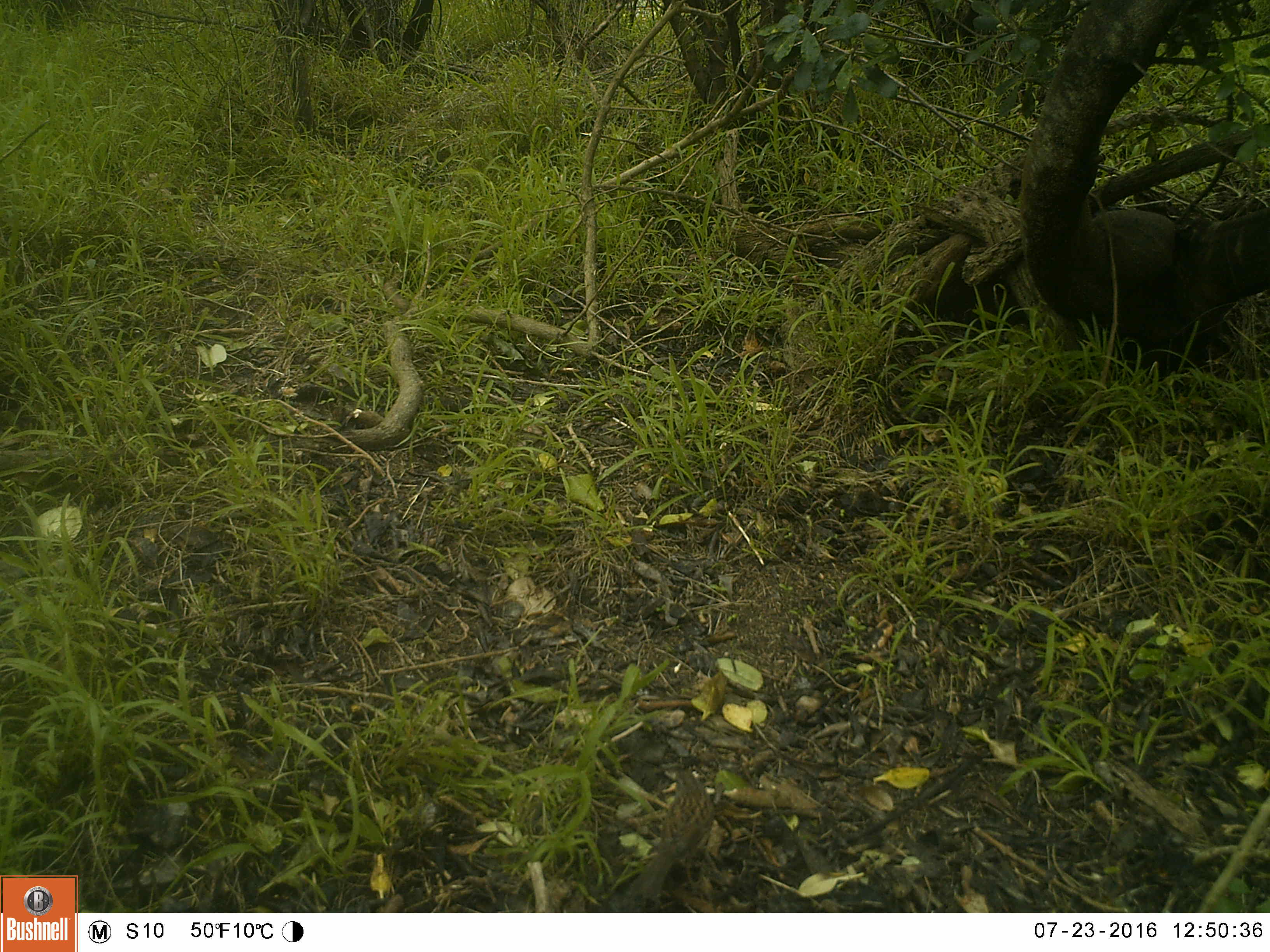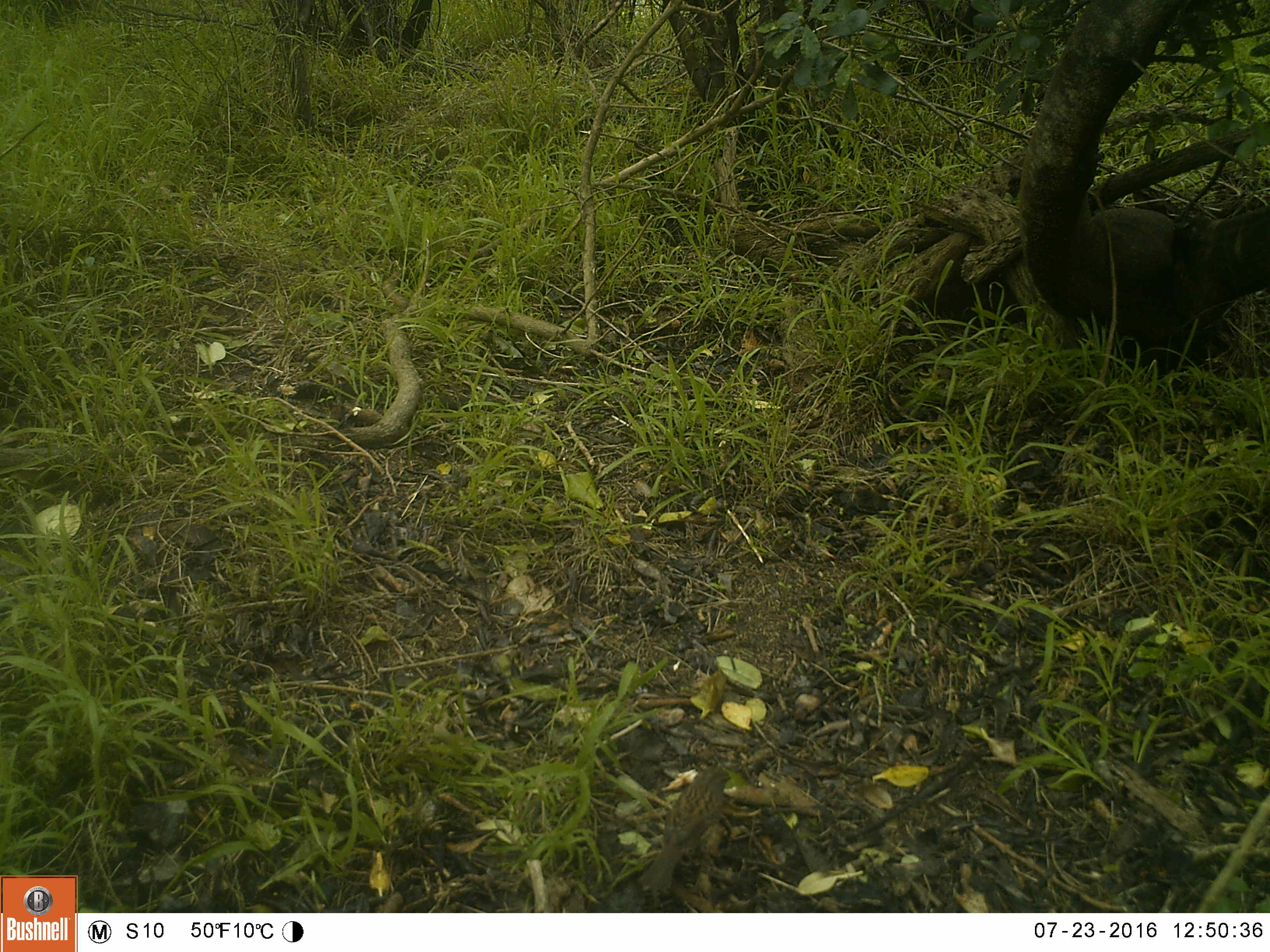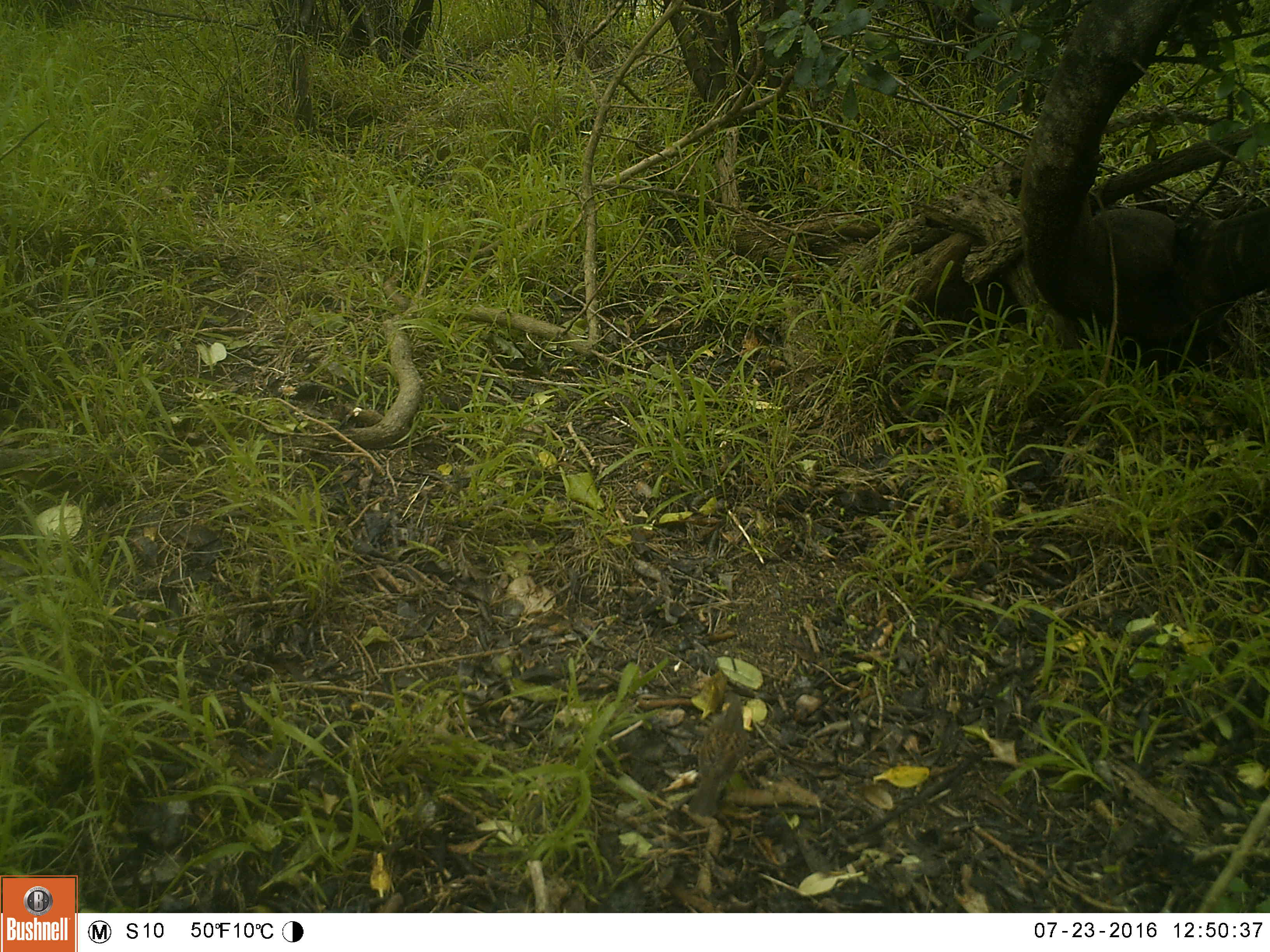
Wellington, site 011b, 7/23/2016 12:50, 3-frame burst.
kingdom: Animalia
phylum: Chordata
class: Aves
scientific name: Aves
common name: bird